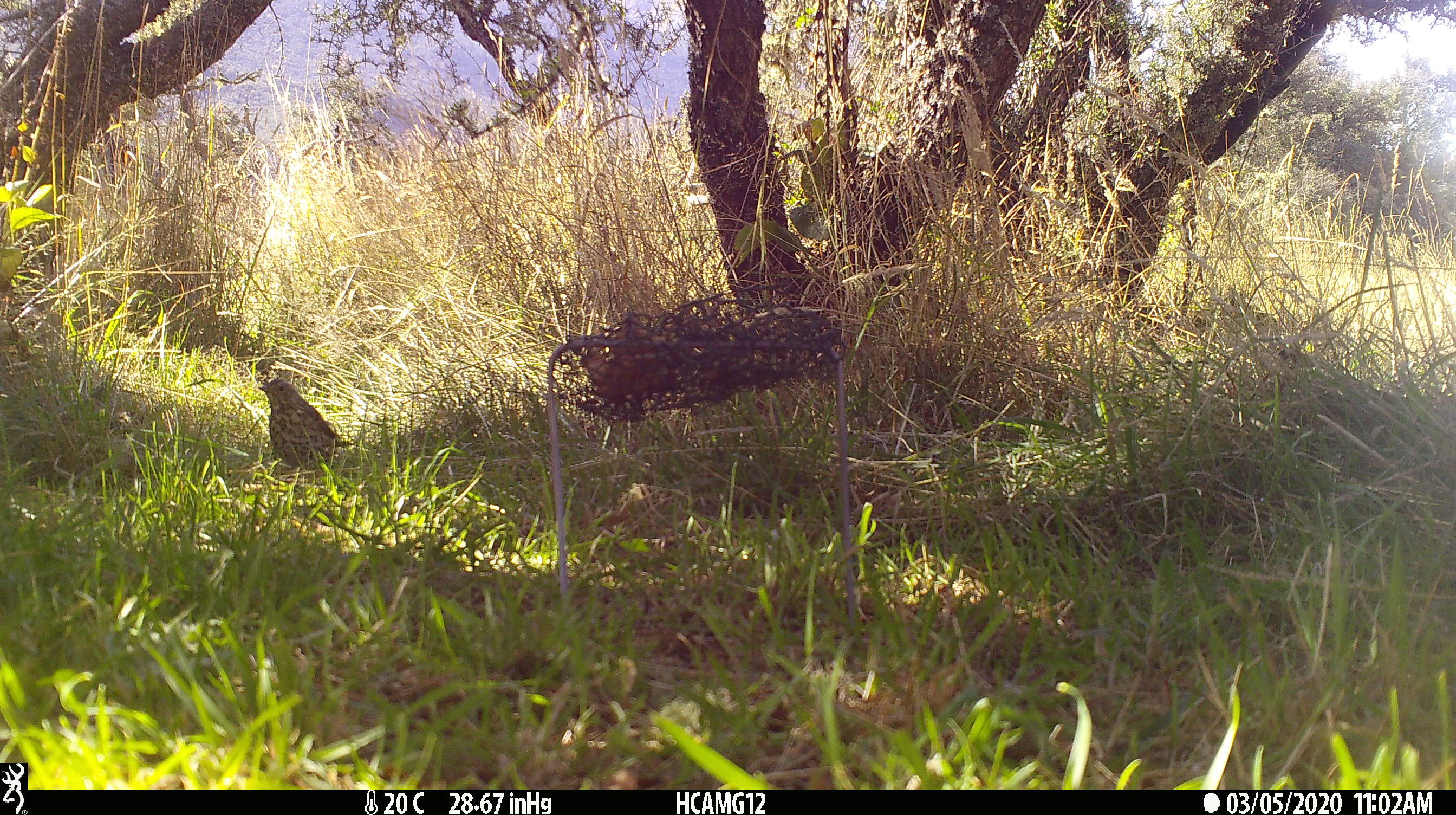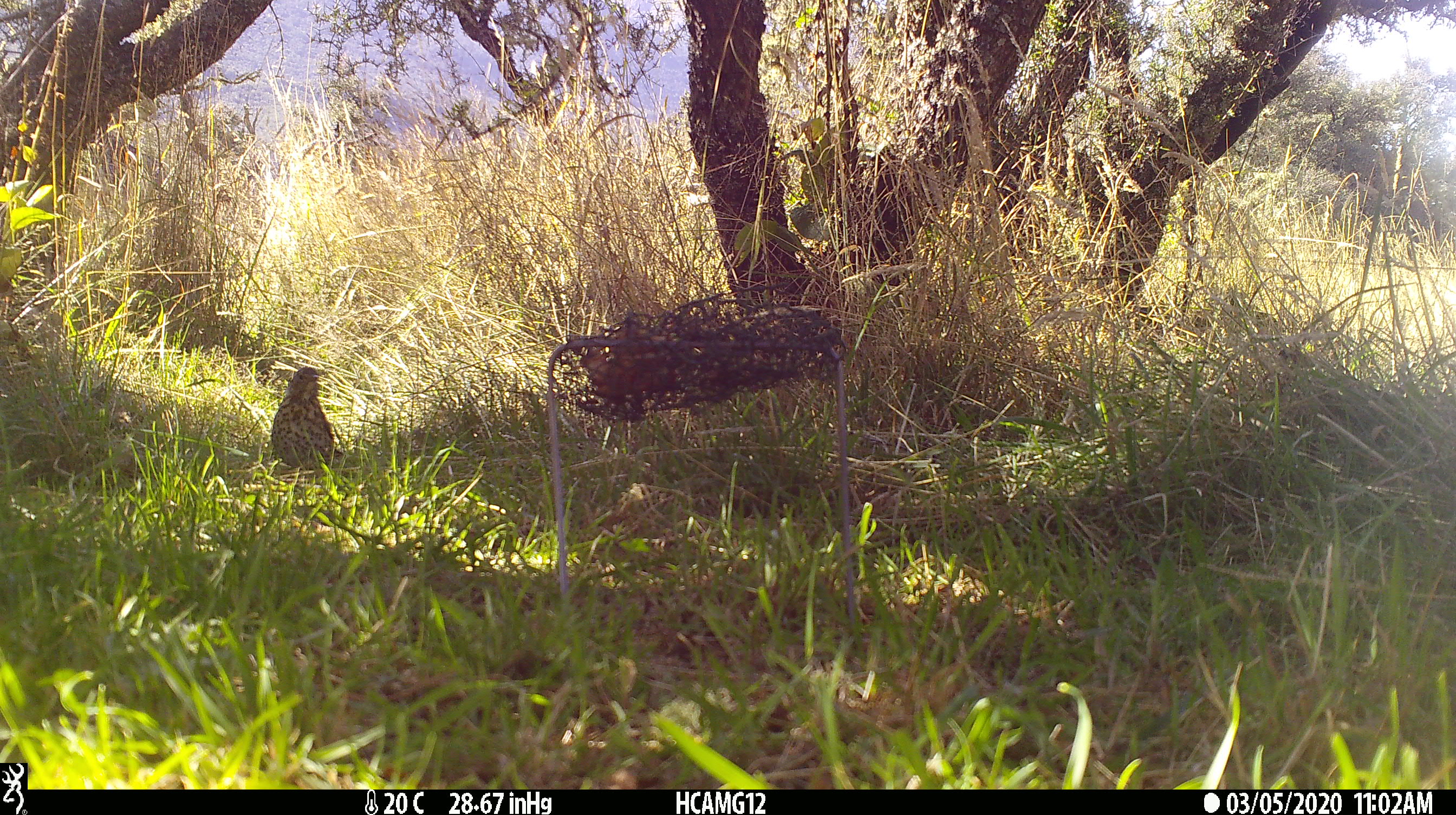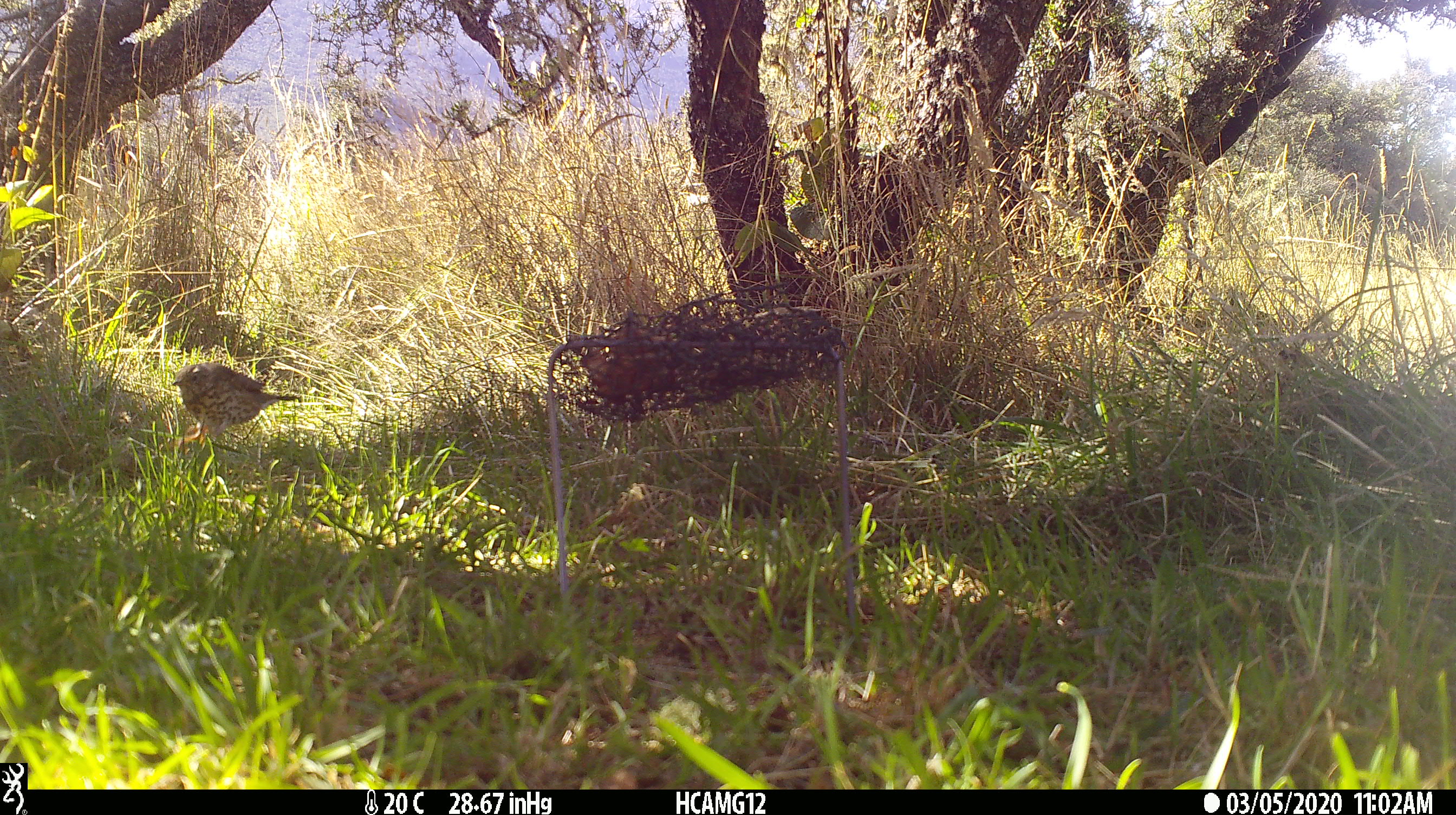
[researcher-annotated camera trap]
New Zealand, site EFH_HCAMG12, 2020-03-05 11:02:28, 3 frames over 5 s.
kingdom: Animalia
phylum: Chordata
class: Aves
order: Passeriformes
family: Turdidae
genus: Turdus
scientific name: Turdus philomelos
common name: song thrush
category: thrush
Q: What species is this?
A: Thrush (song thrush) (Turdus philomelos).